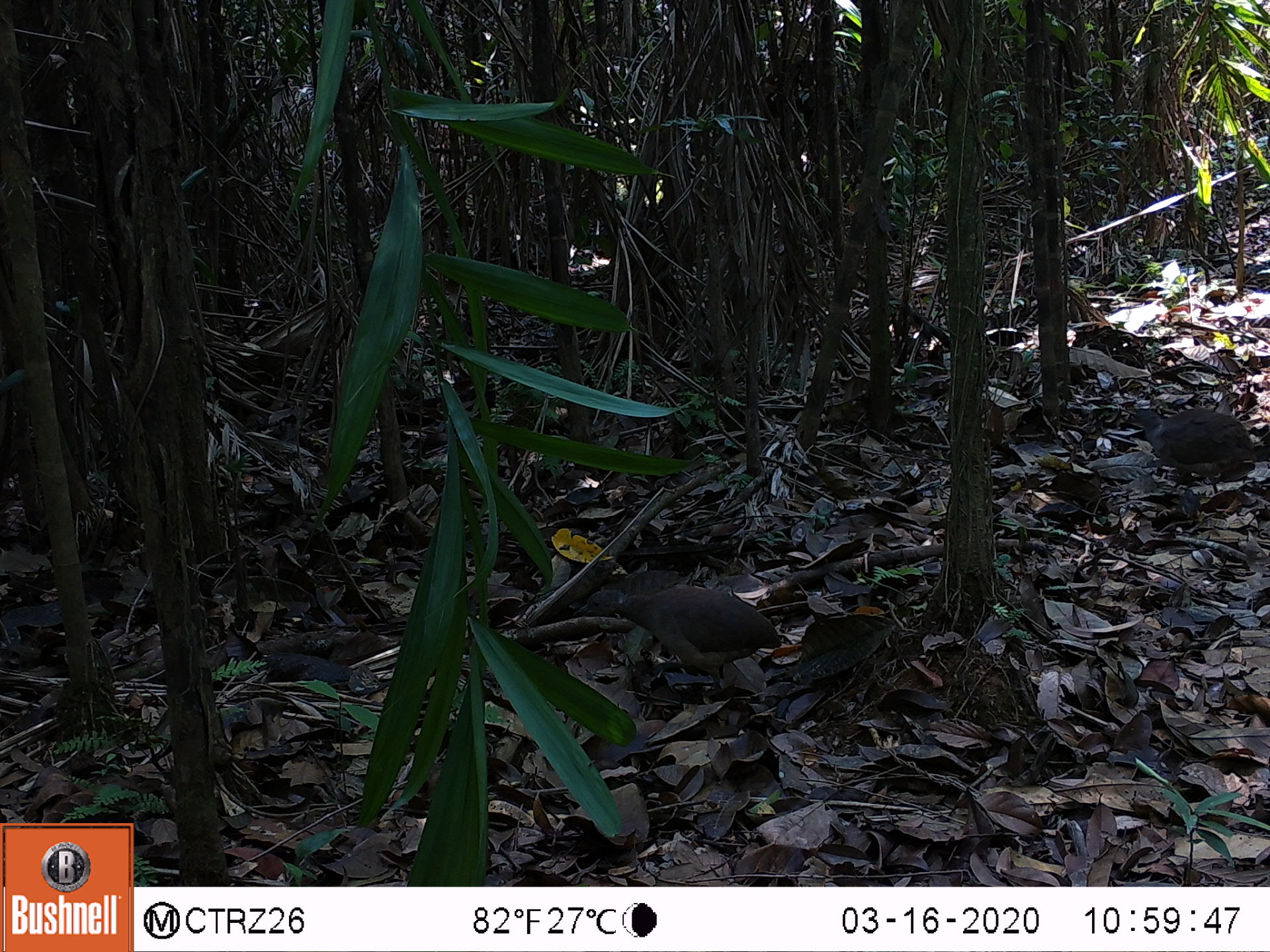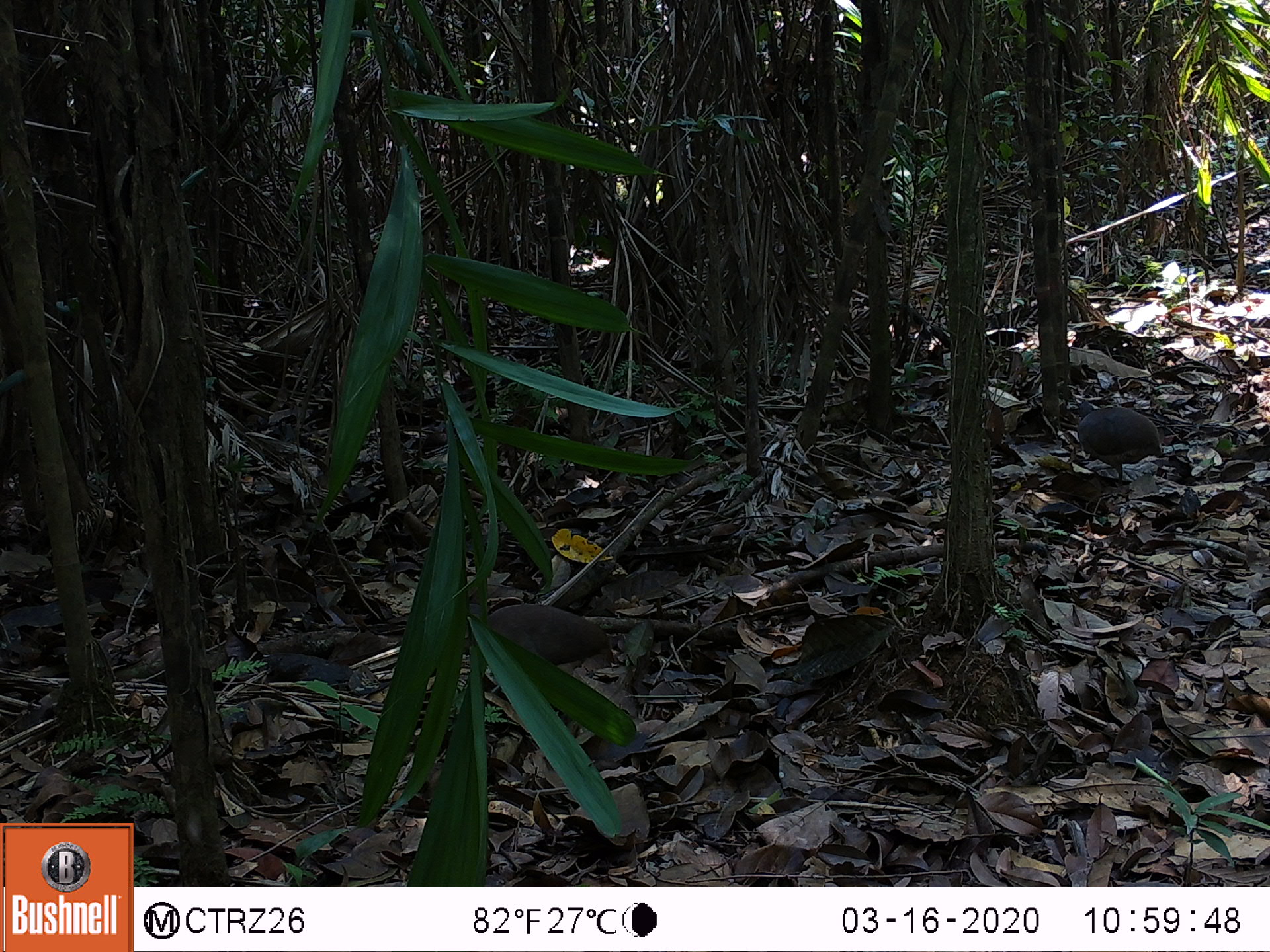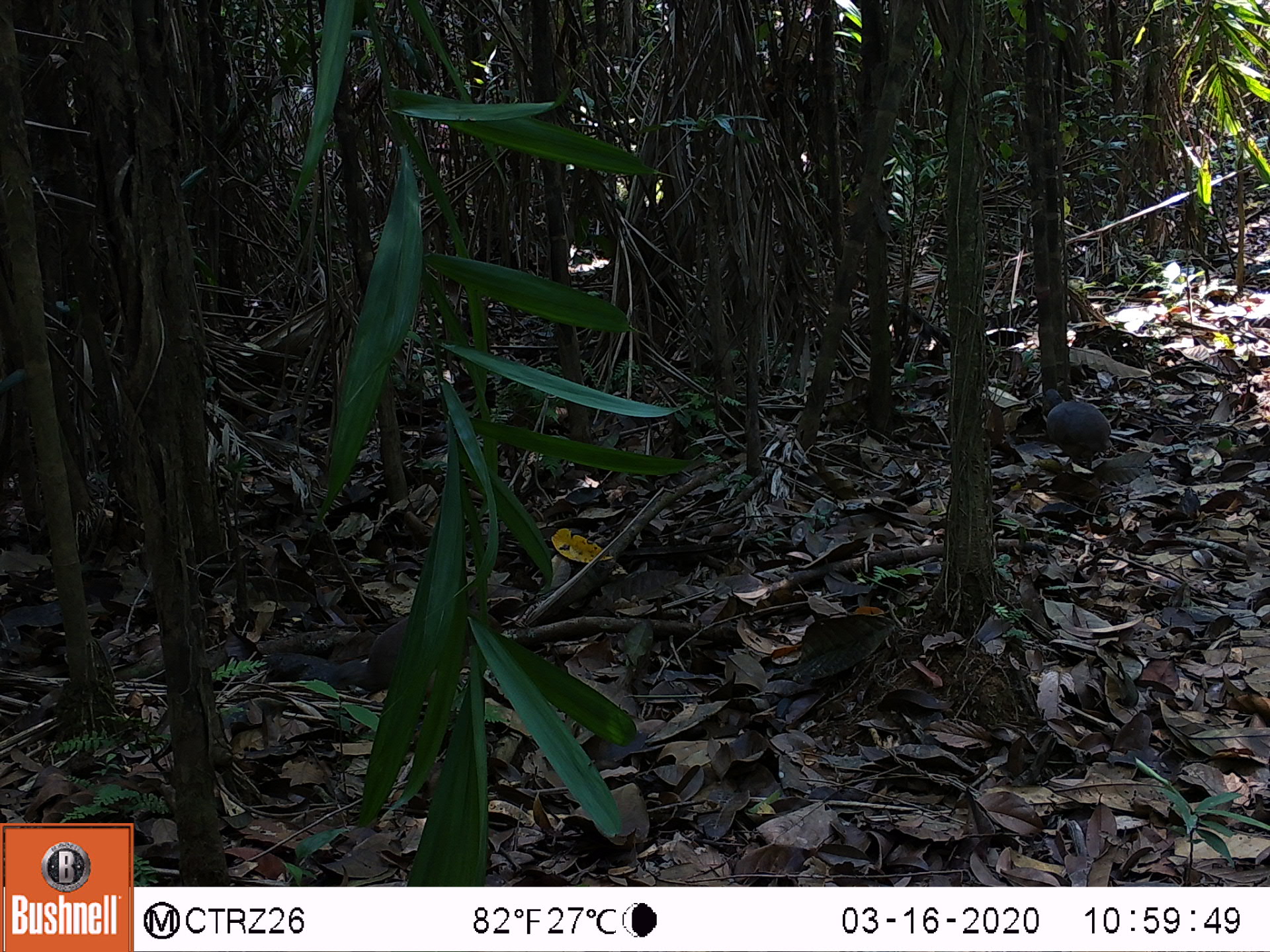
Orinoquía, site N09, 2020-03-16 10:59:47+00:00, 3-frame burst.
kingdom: Animalia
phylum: Chordata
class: Aves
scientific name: Aves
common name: bird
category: unknown bird